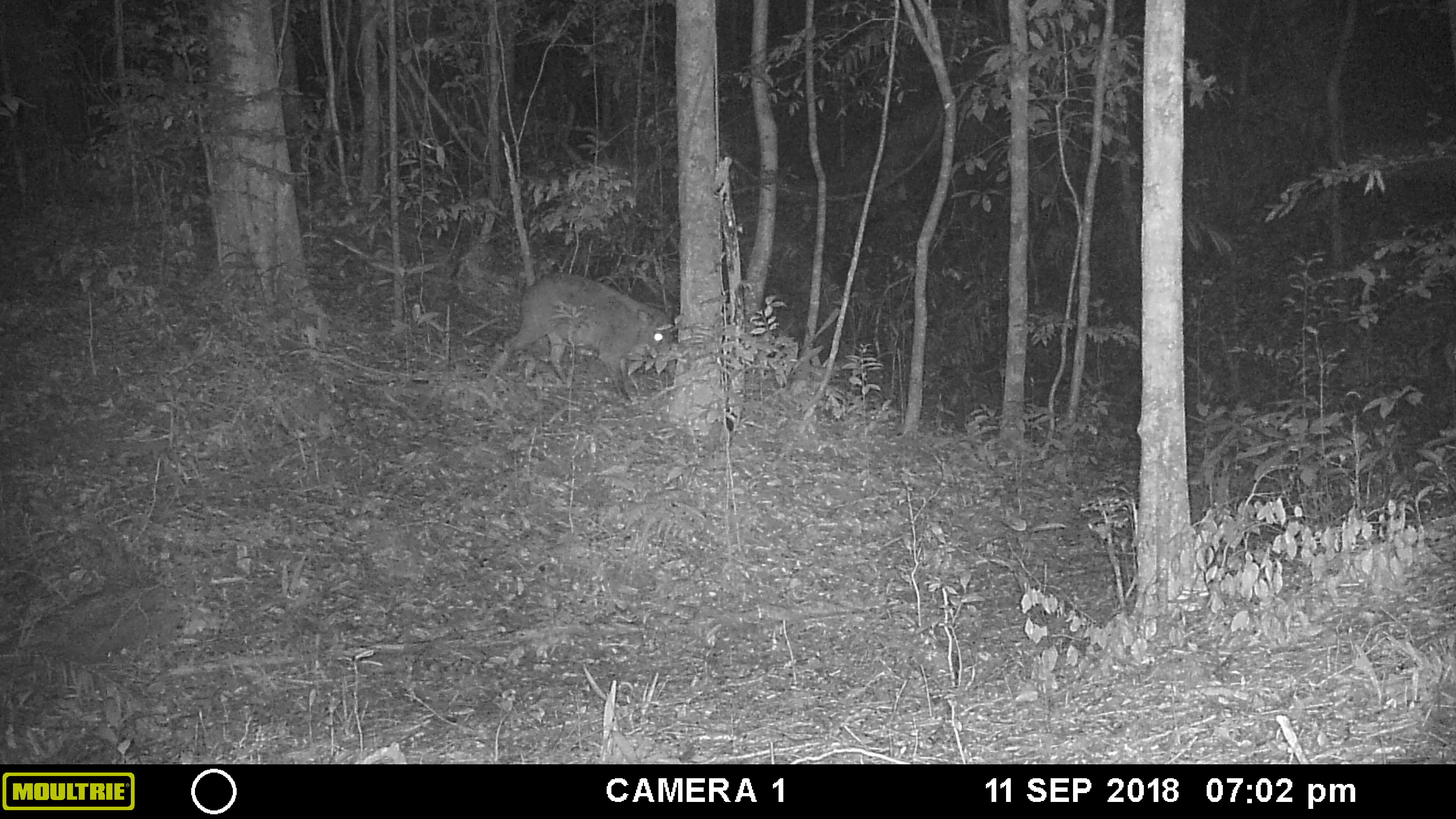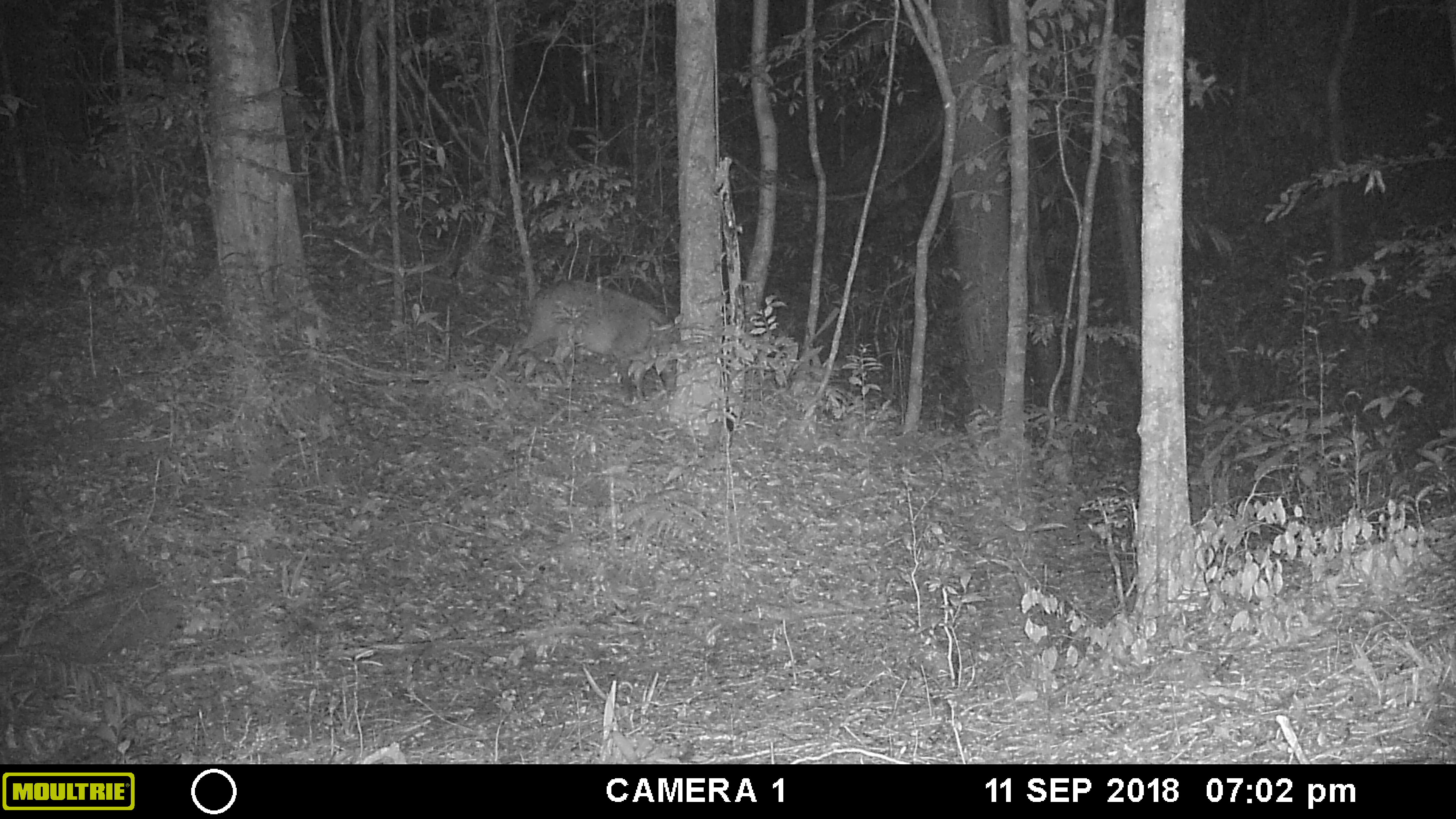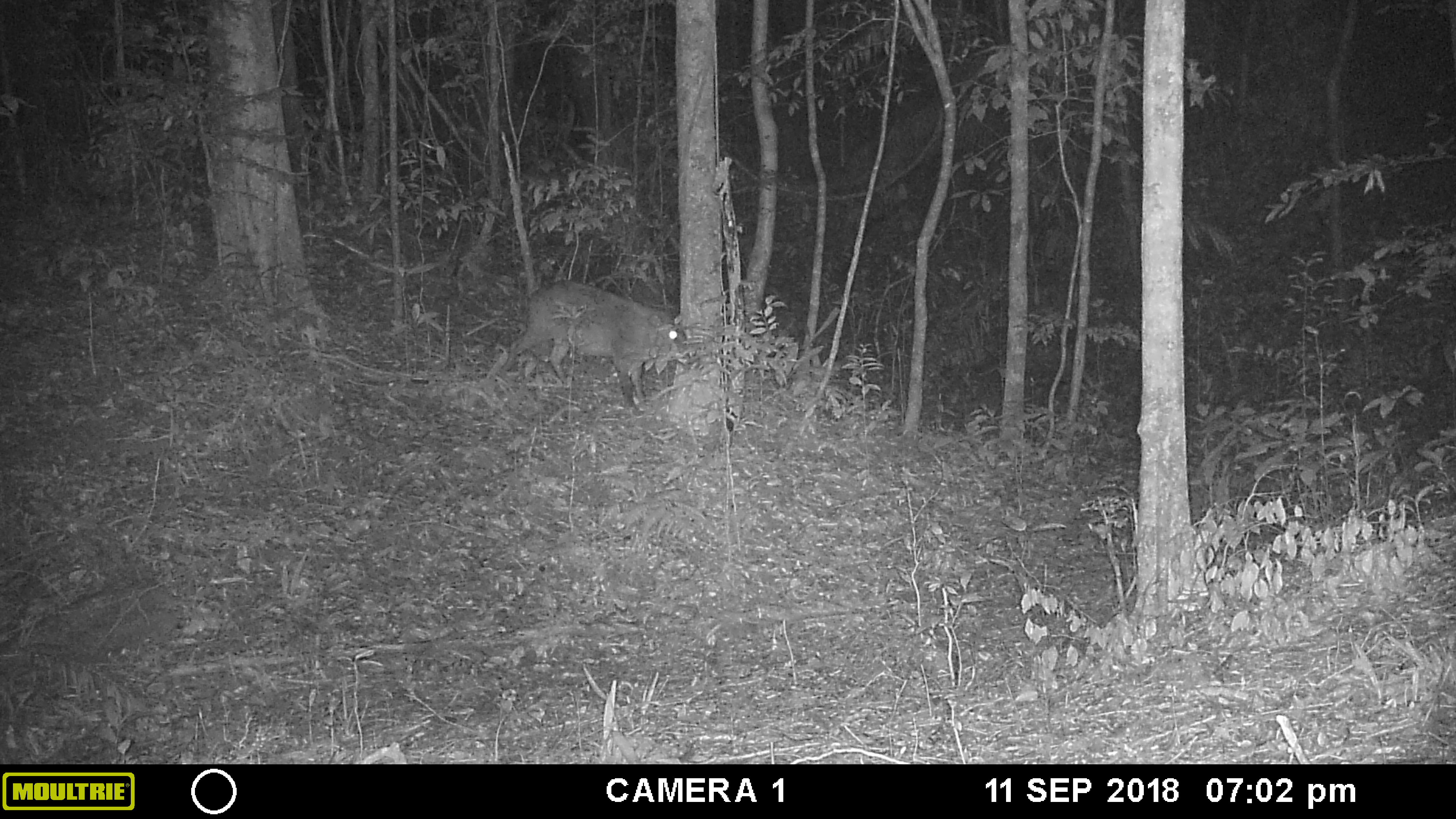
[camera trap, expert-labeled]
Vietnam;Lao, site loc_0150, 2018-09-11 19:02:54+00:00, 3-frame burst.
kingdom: Animalia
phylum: Chordata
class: Mammalia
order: Artiodactyla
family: Suidae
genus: Sus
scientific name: Sus scrofa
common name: eurasian wild pig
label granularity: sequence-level